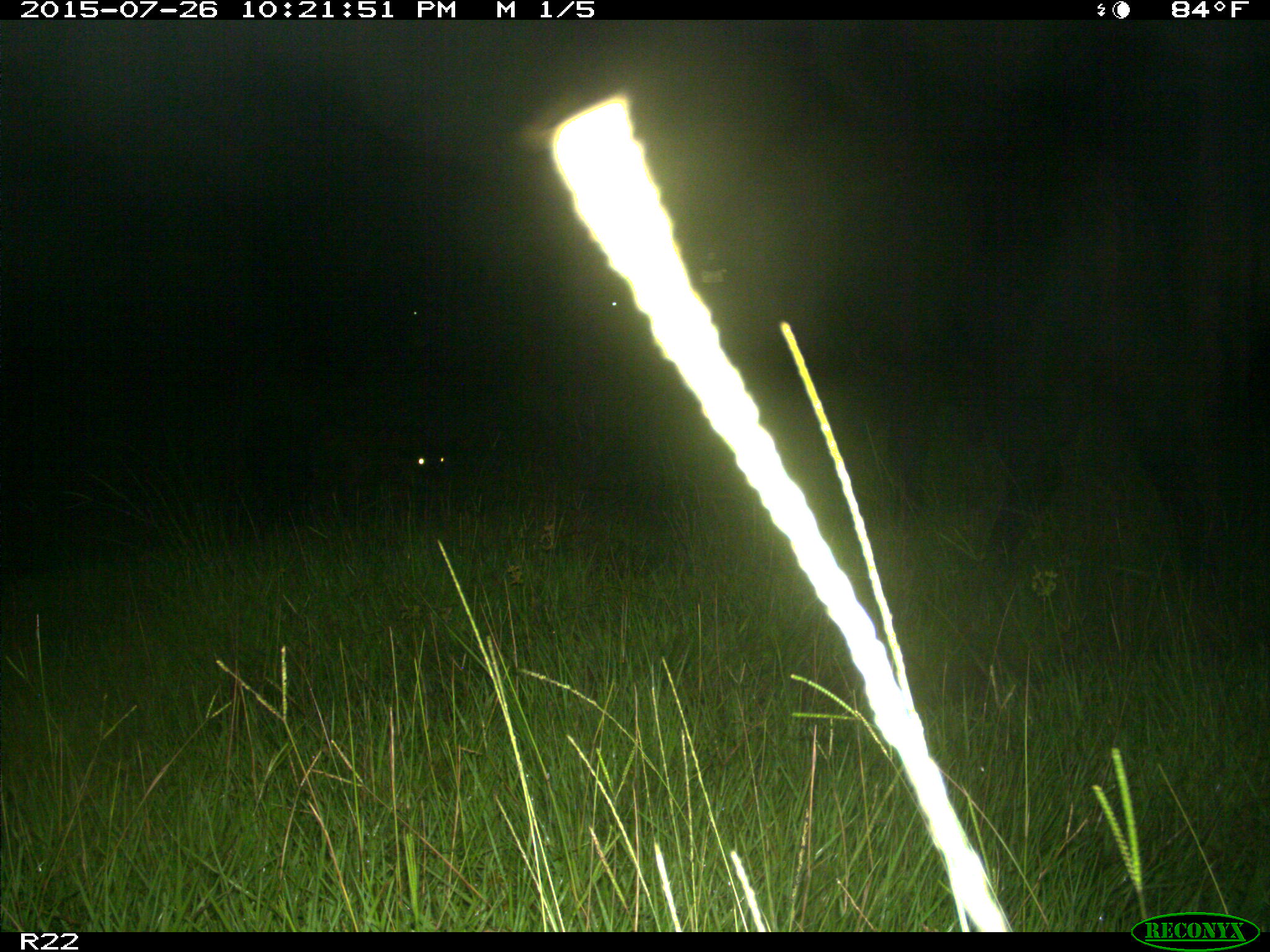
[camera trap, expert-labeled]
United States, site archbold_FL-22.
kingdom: Animalia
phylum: Chordata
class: Mammalia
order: Artiodactyla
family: Bovidae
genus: Bos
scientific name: Bos taurus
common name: domestic cow